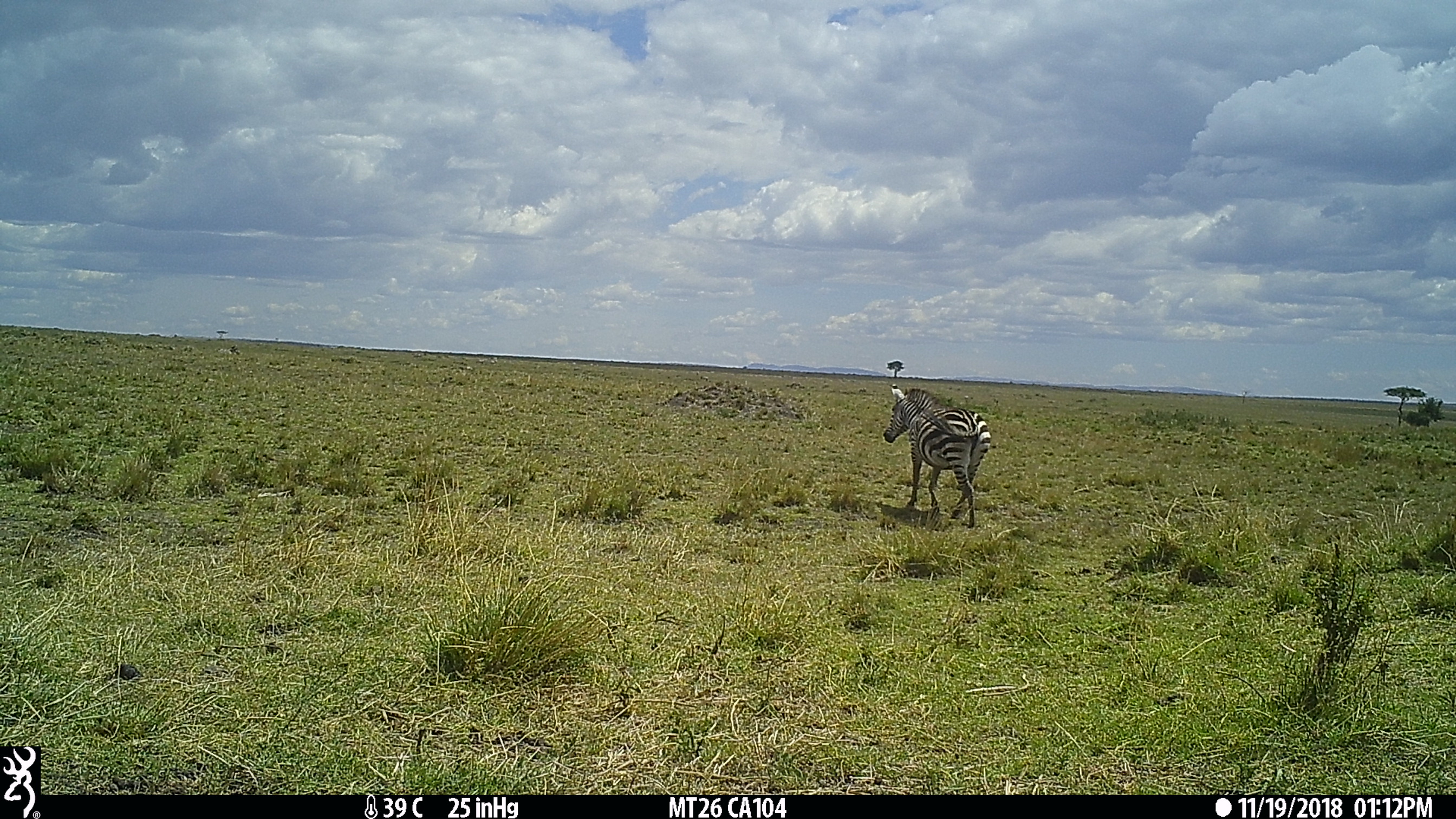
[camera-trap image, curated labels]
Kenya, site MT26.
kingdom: Animalia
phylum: Chordata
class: Mammalia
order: Perissodactyla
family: Equidae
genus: Equus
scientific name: Equus quagga burchellii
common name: burchell's zebra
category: zebra